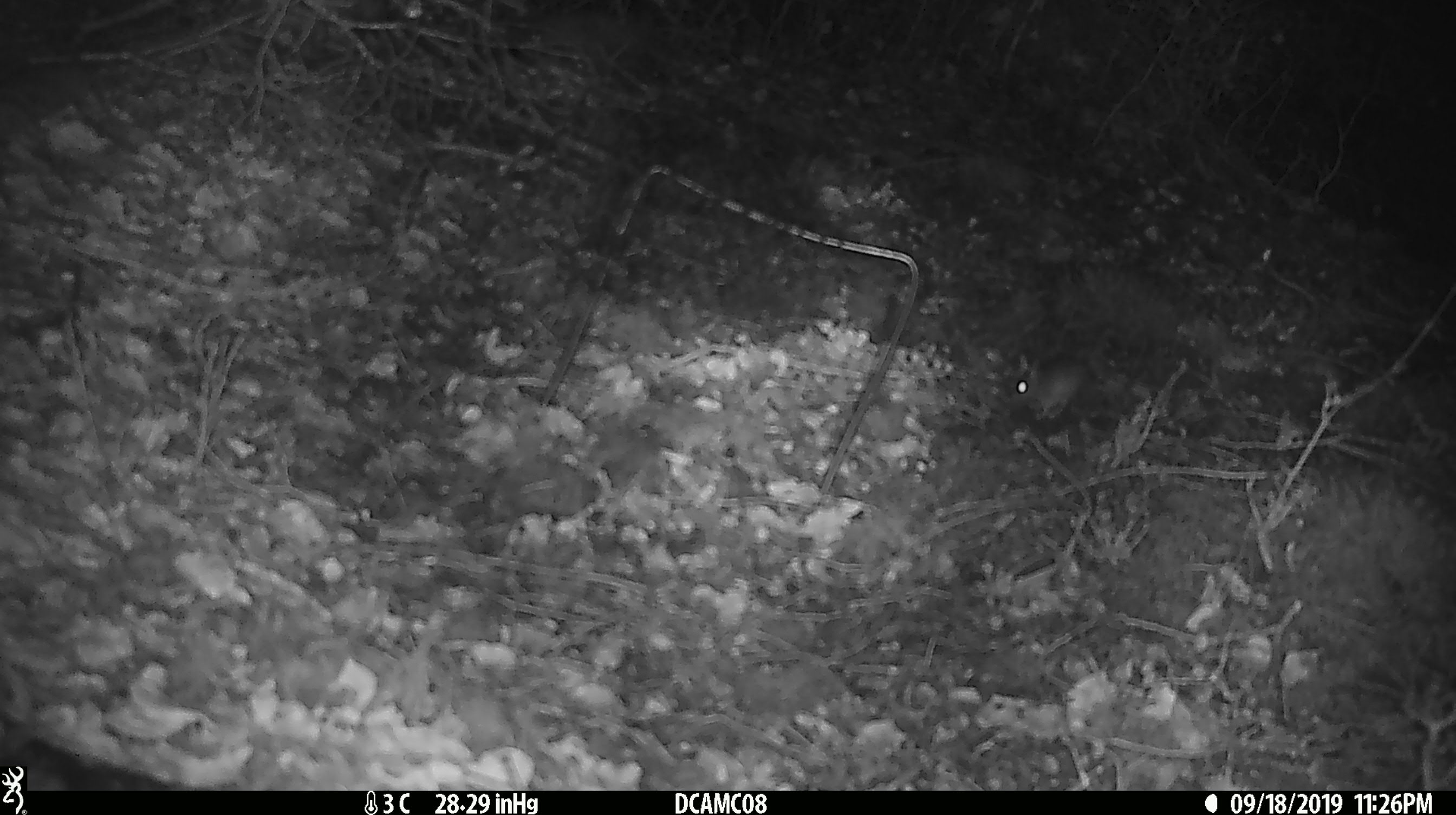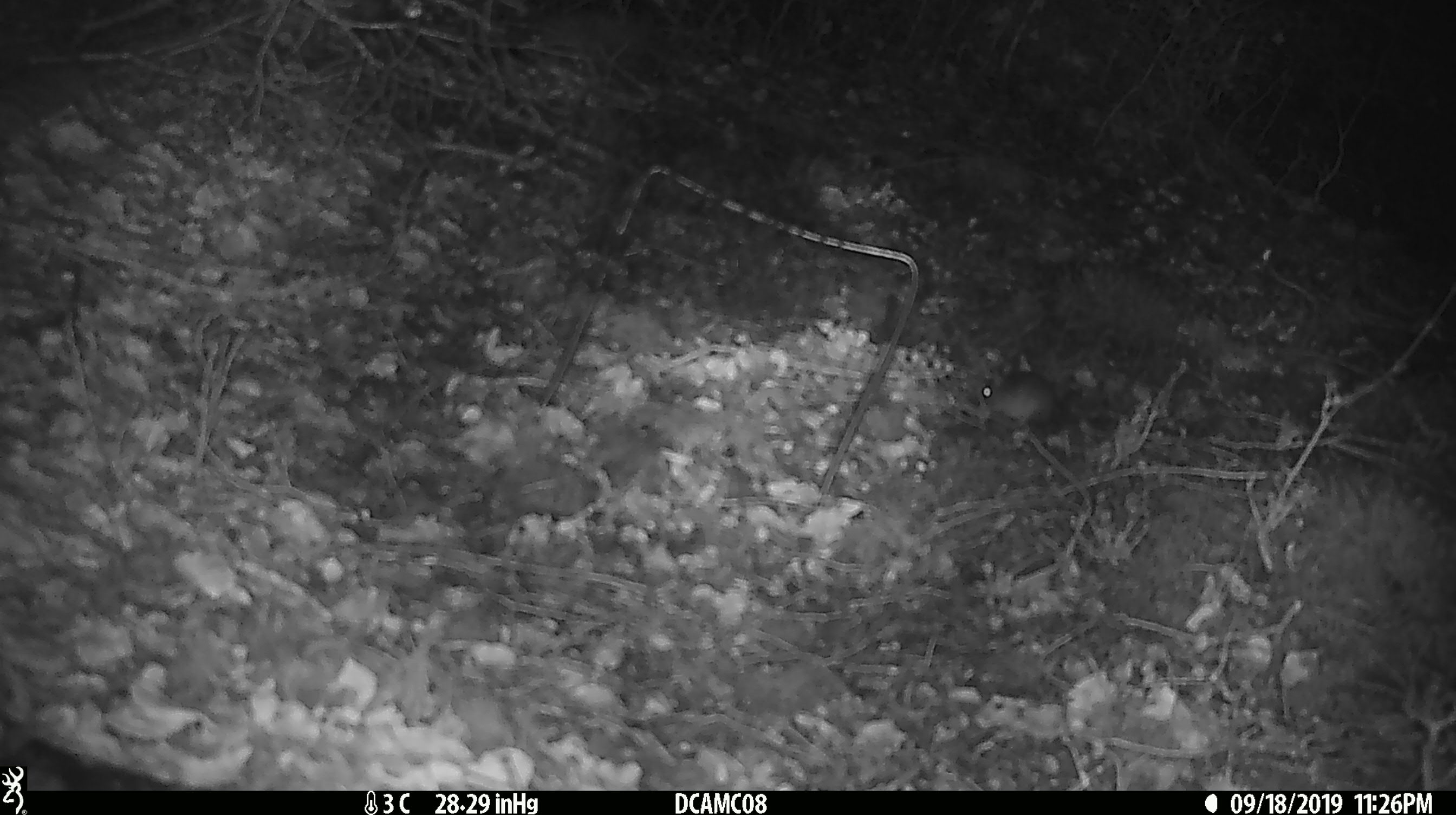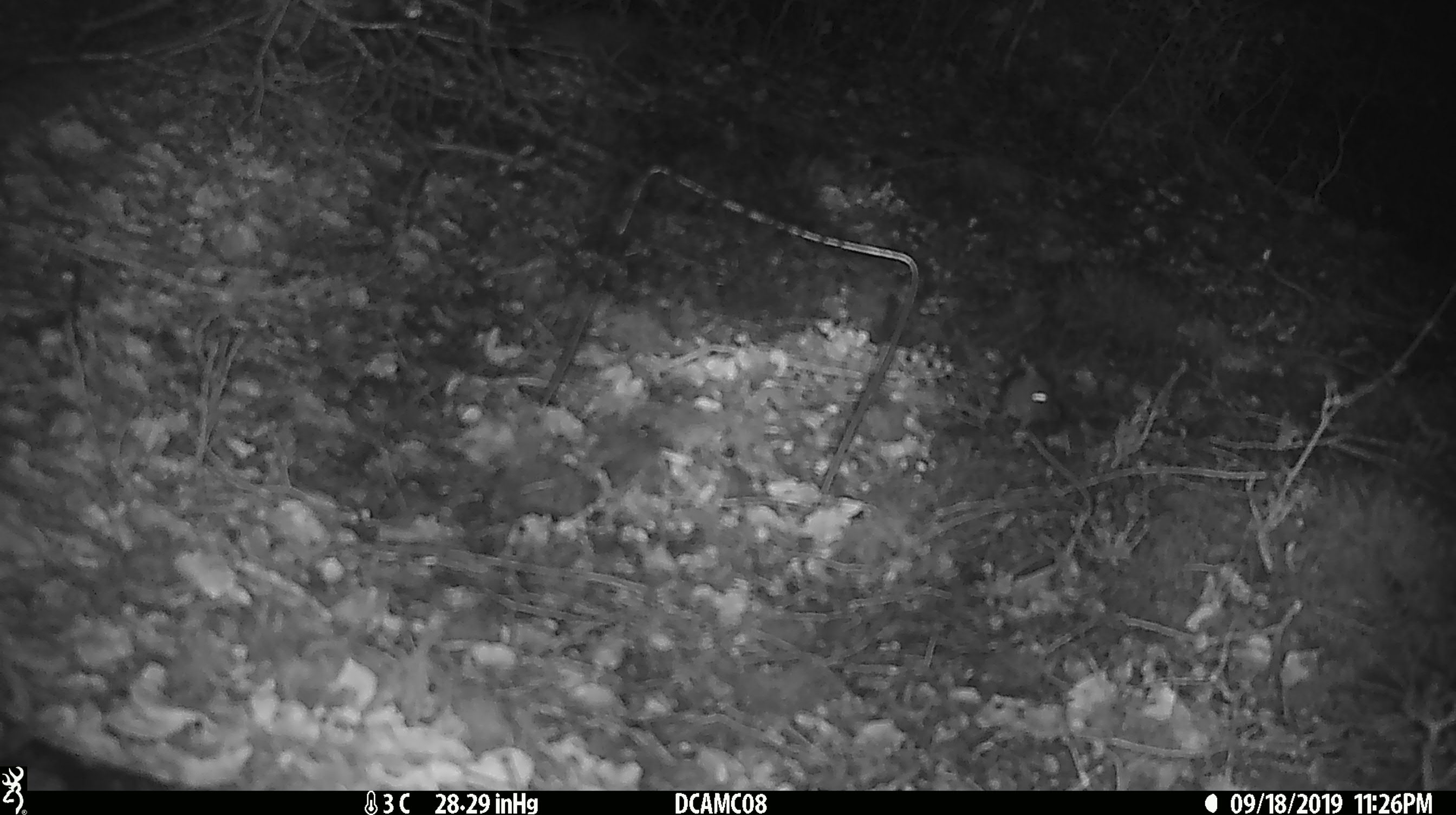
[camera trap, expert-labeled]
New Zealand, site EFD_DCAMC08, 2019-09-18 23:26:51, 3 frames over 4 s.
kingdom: Animalia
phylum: Chordata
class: Mammalia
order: Rodentia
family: Muridae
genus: Mus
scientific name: Mus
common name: mouse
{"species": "mouse (Mus)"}